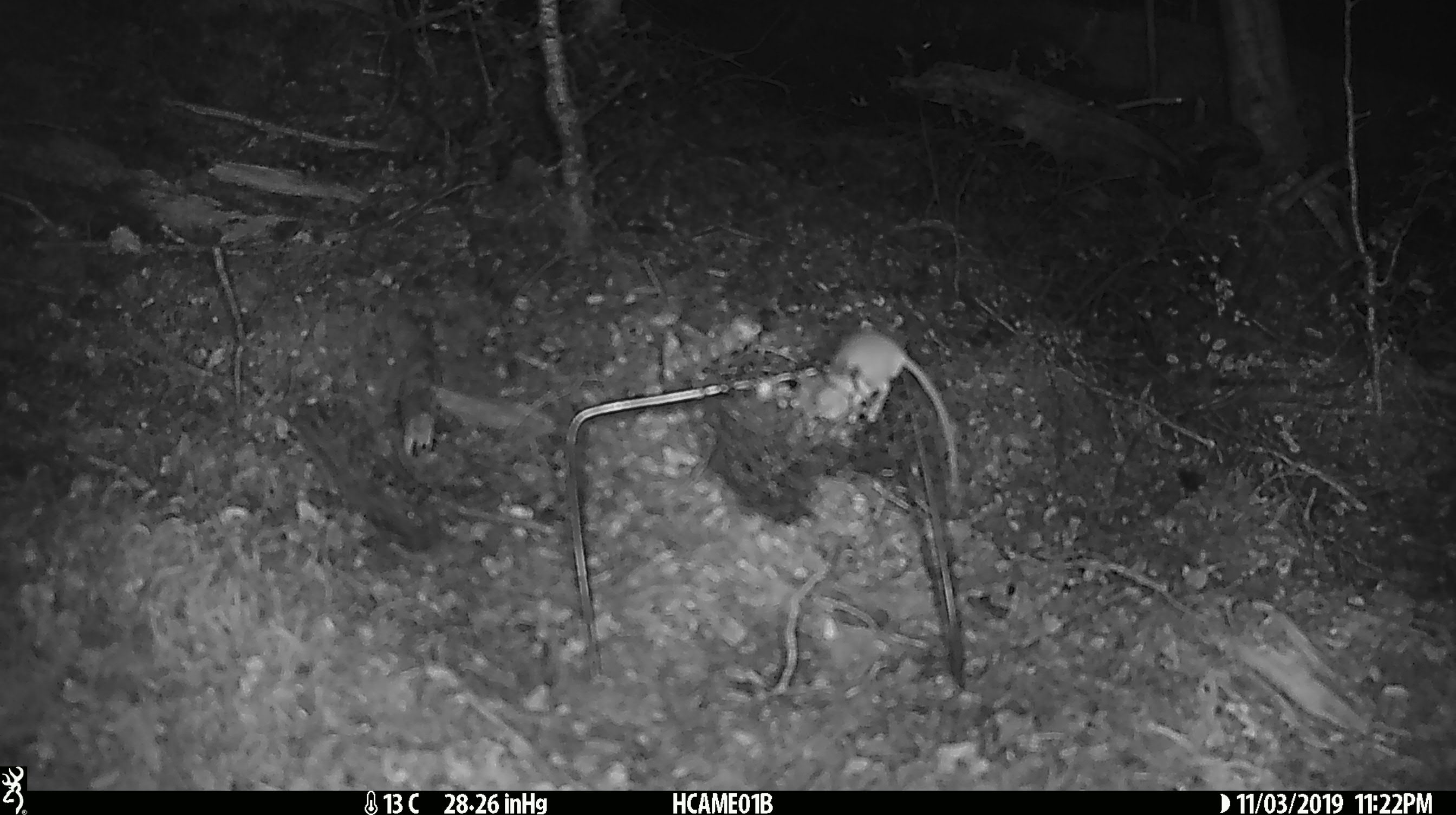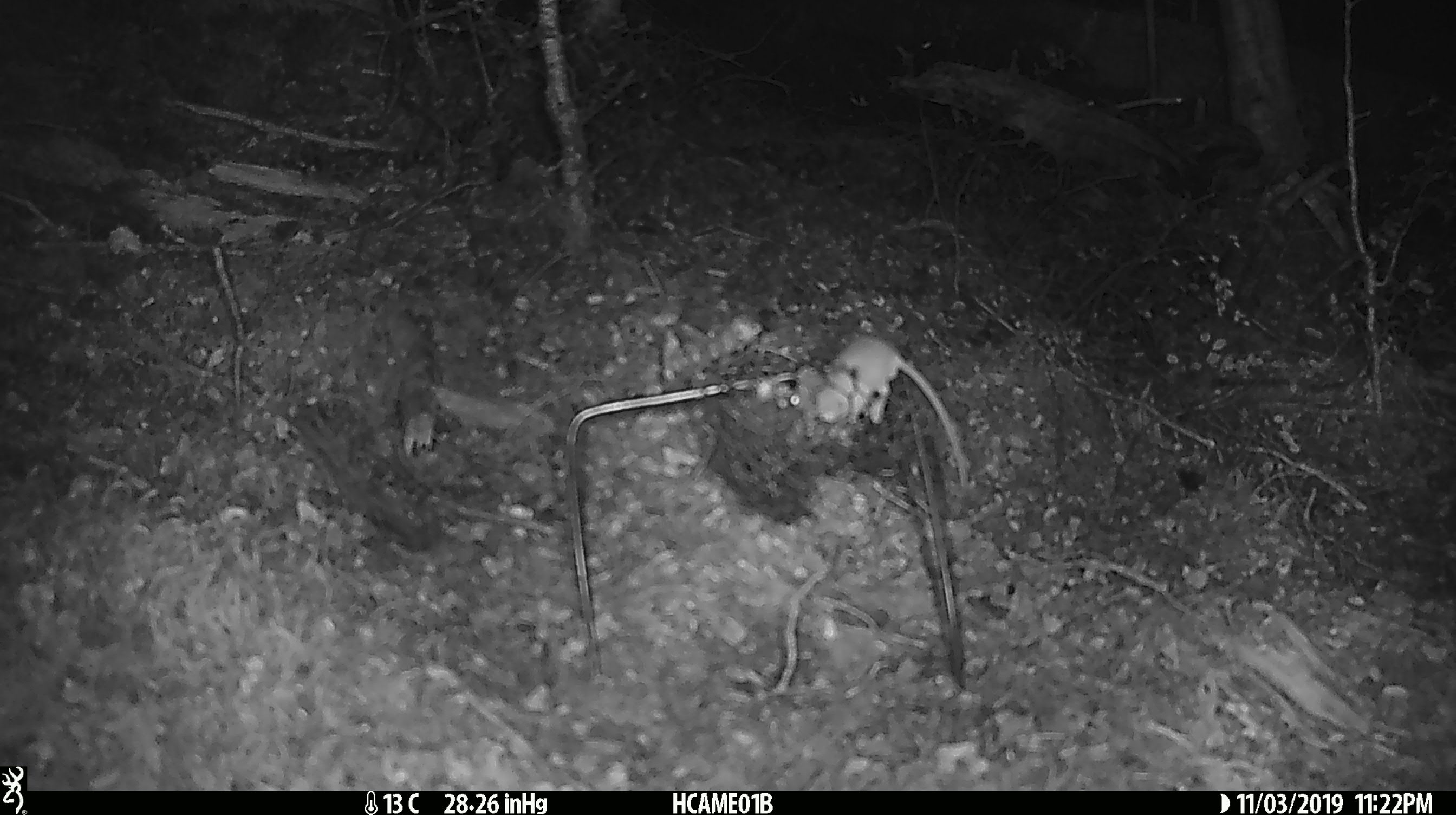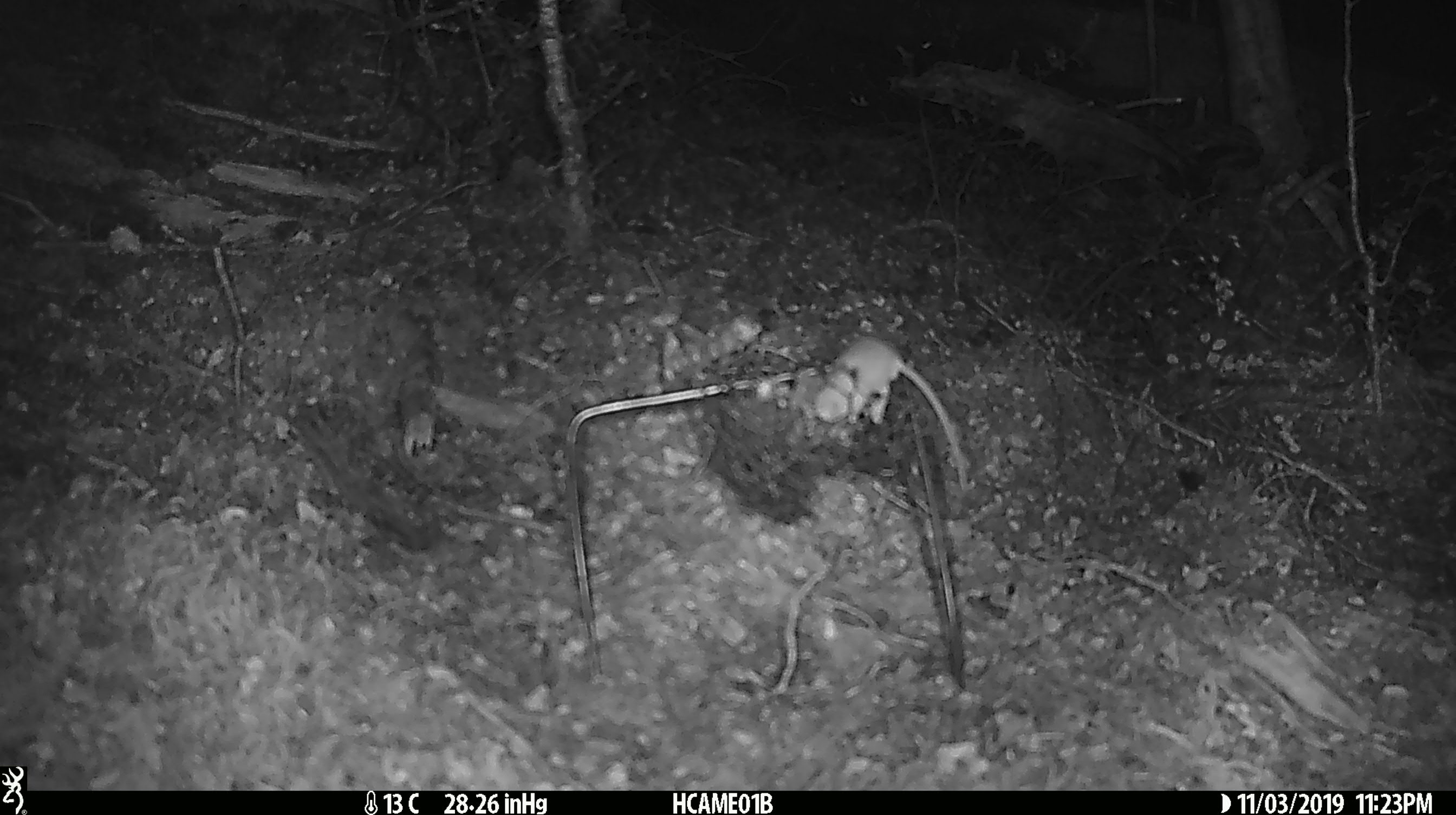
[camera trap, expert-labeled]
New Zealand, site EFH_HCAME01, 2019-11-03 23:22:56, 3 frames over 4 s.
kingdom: Animalia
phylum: Chordata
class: Mammalia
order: Rodentia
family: Muridae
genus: Mus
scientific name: Mus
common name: mouse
Mouse (Mus).